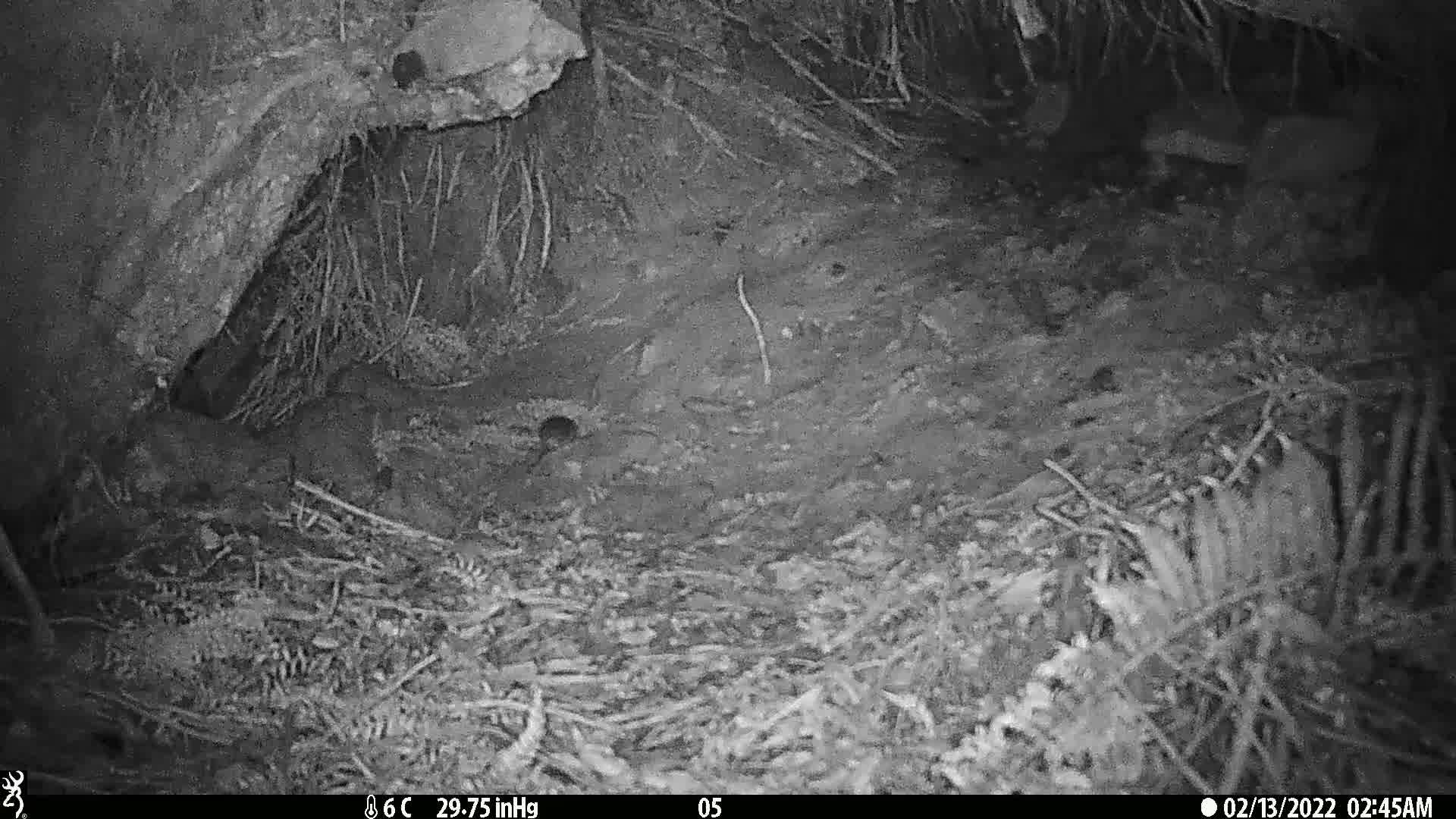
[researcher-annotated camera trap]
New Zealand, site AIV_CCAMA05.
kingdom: Animalia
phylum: Chordata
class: Mammalia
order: Rodentia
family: Muridae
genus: Mus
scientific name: Mus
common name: mouse